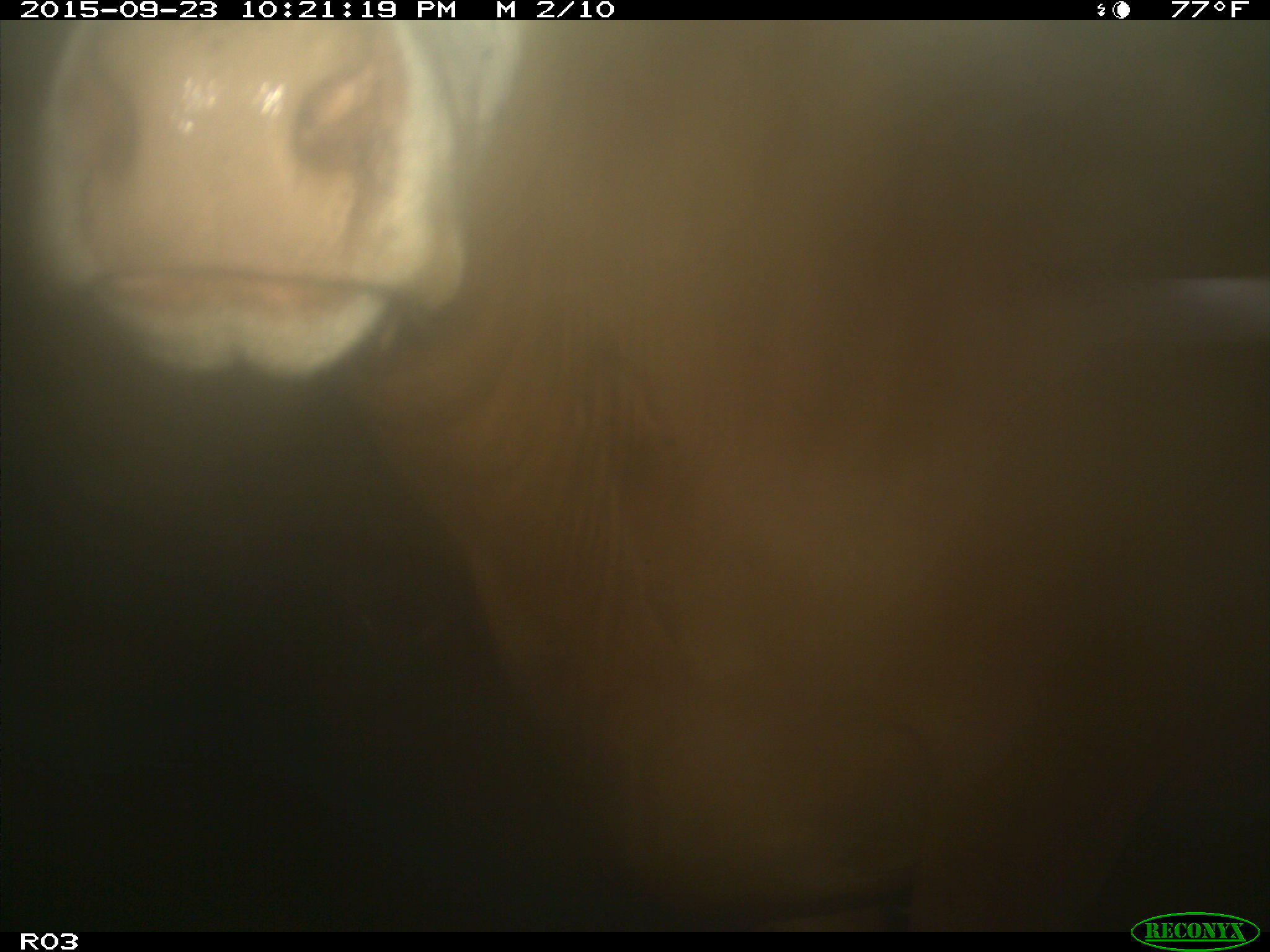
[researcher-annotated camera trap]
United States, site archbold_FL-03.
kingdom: Animalia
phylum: Chordata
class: Mammalia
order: Artiodactyla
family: Bovidae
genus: Bos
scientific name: Bos taurus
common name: domestic cow